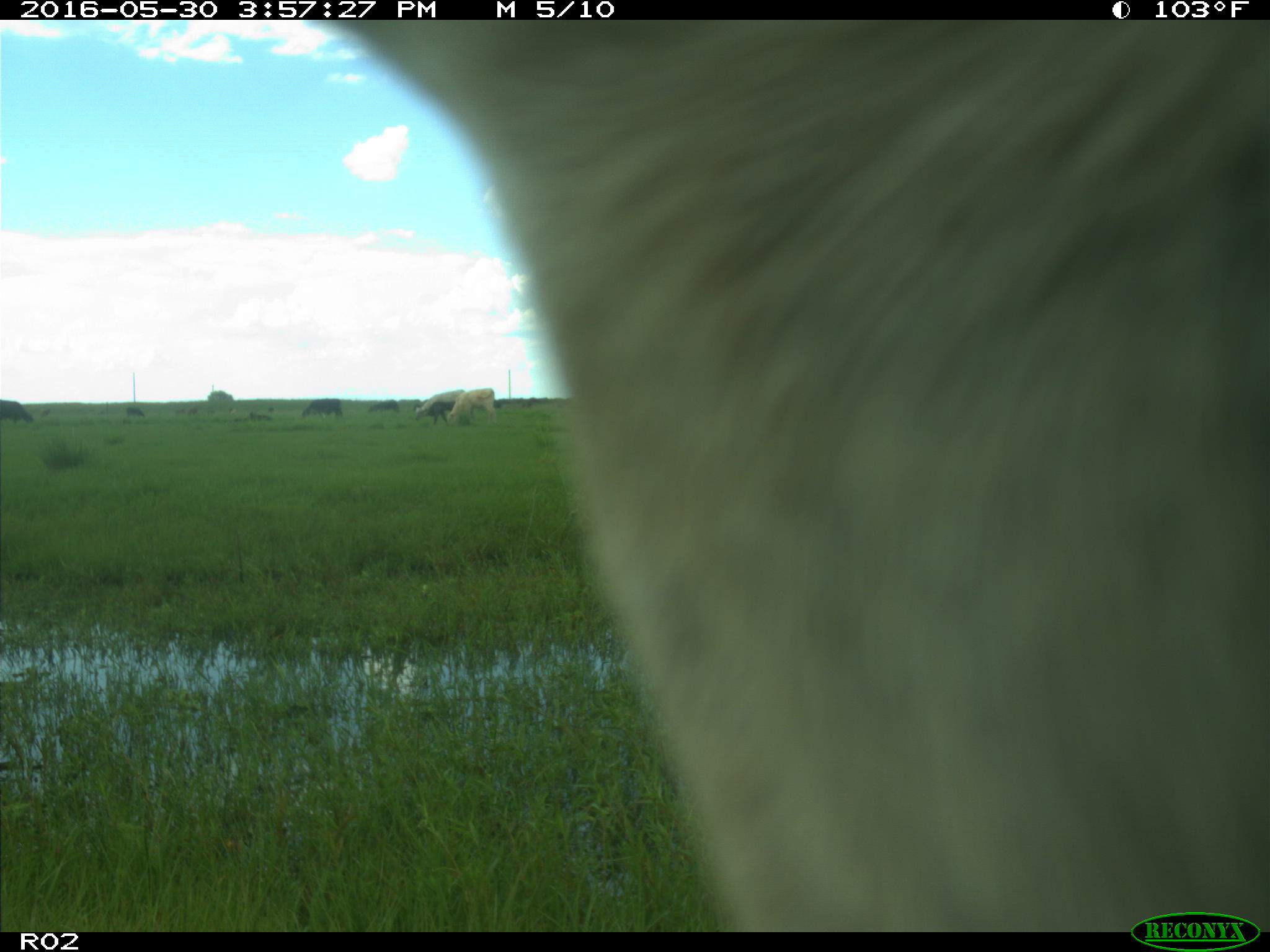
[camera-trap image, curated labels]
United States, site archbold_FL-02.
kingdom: Animalia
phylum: Chordata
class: Mammalia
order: Artiodactyla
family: Bovidae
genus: Bos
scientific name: Bos taurus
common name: domestic cow